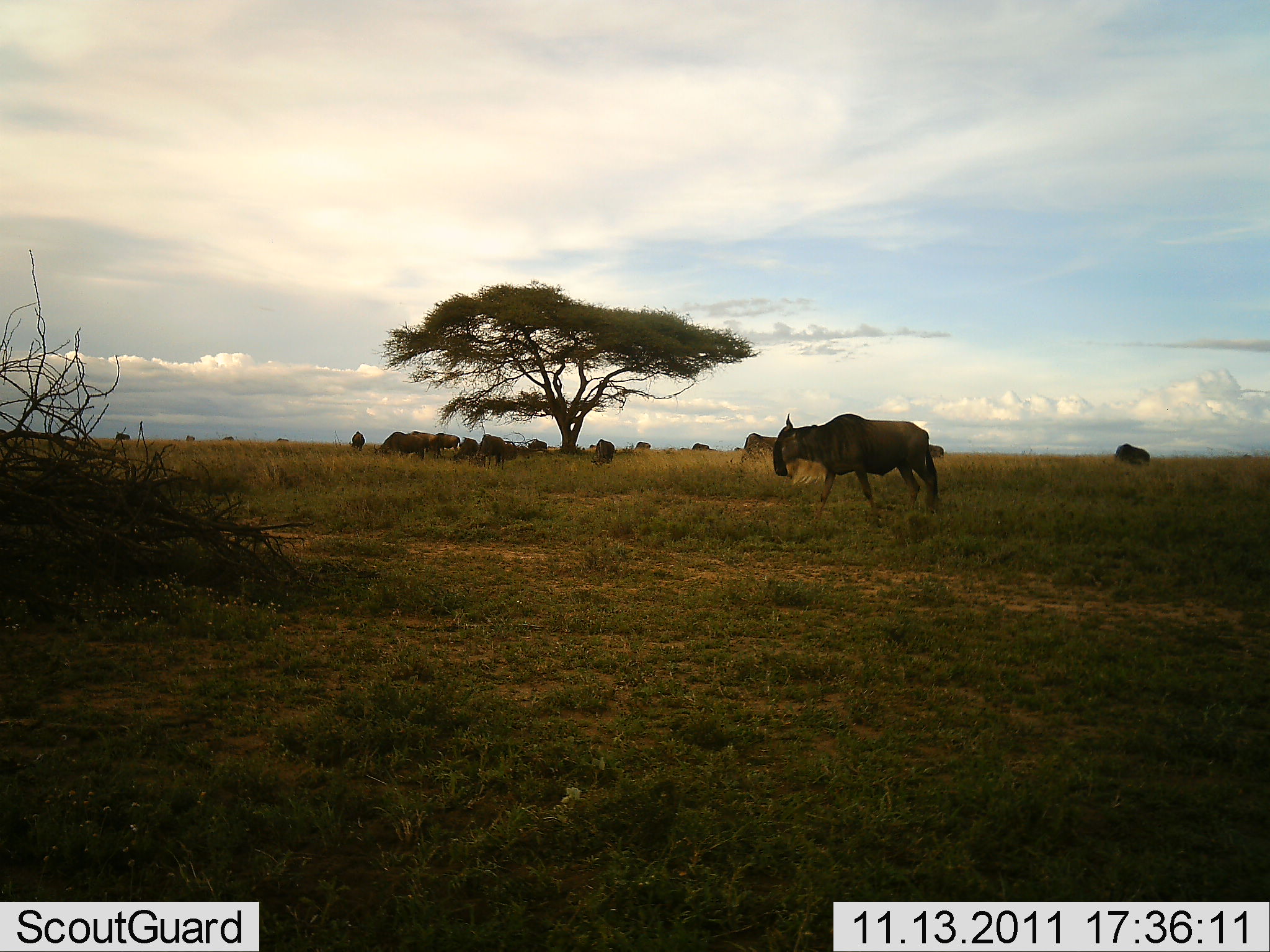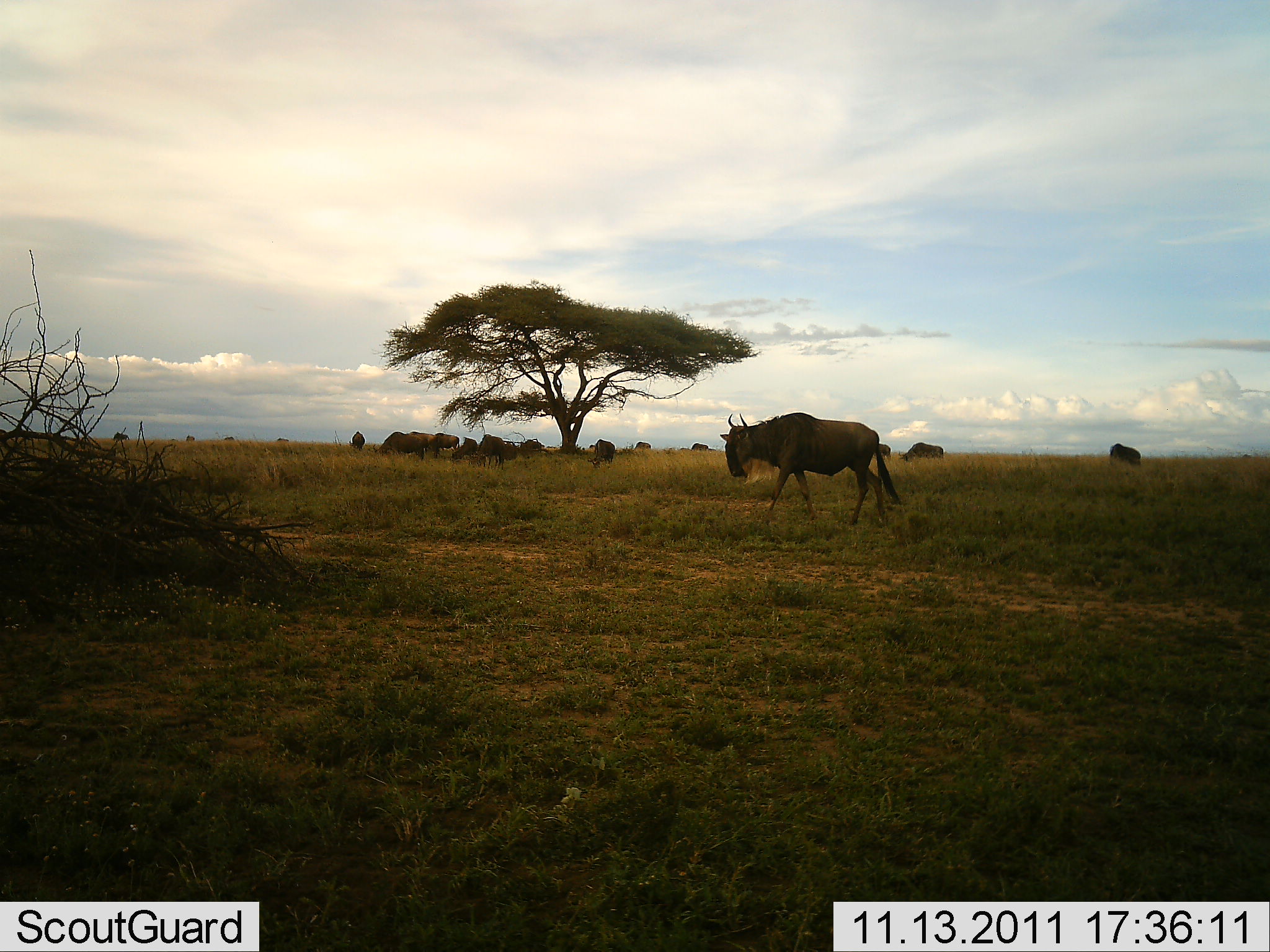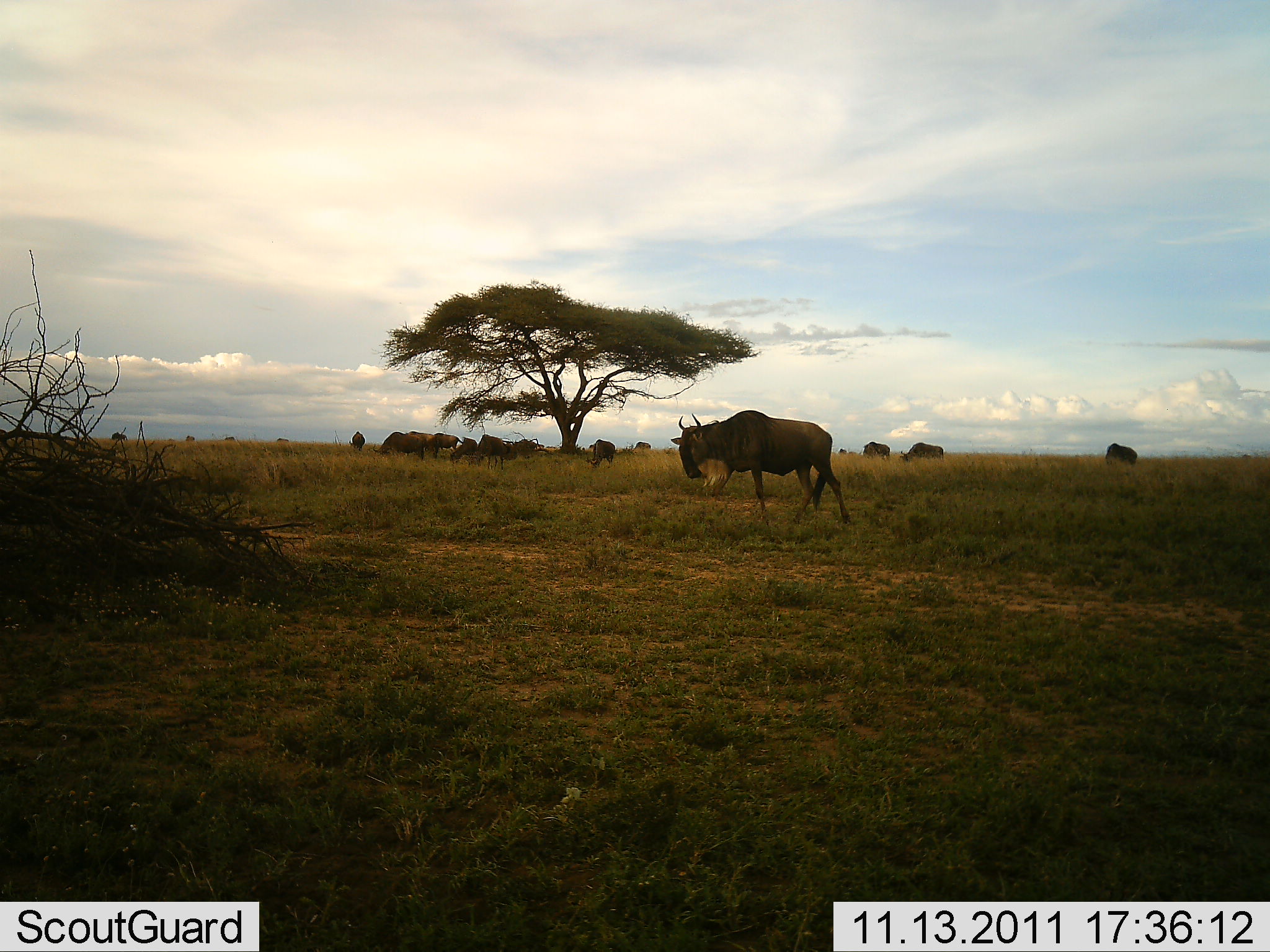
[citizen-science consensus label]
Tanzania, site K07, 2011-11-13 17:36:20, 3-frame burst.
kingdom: Animalia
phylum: Chordata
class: Mammalia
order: Artiodactyla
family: Bovidae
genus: Connochaetes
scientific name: Connochaetes taurinus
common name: blue wildebeest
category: wildebeest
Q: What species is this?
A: Wildebeest (blue wildebeest) (Connochaetes taurinus).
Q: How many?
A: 11-50.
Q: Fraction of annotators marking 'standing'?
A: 50%.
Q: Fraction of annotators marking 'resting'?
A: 7%.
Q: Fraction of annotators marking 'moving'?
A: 71%.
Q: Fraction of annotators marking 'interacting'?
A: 0%.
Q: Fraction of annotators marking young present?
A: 0%.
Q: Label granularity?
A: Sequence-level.